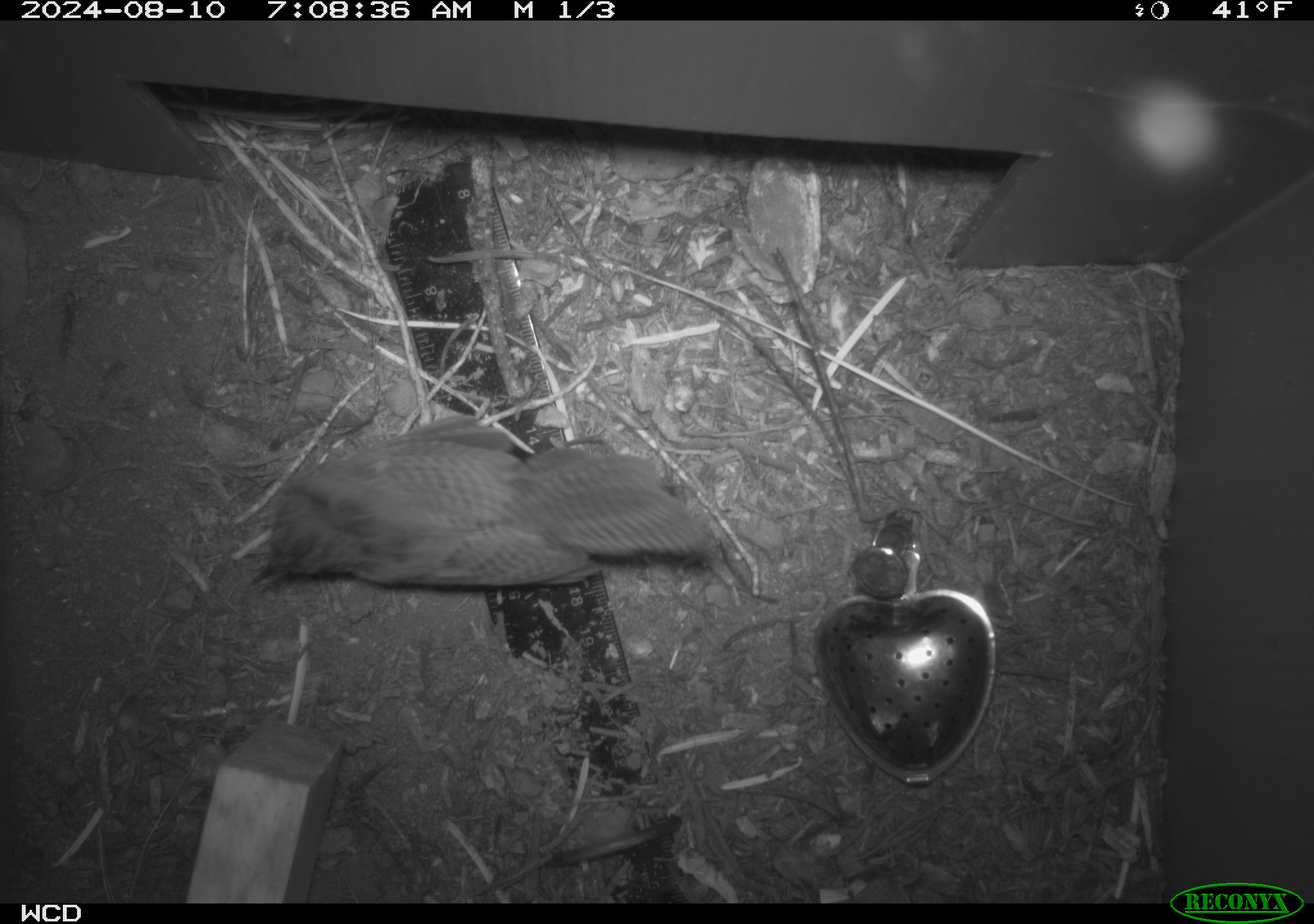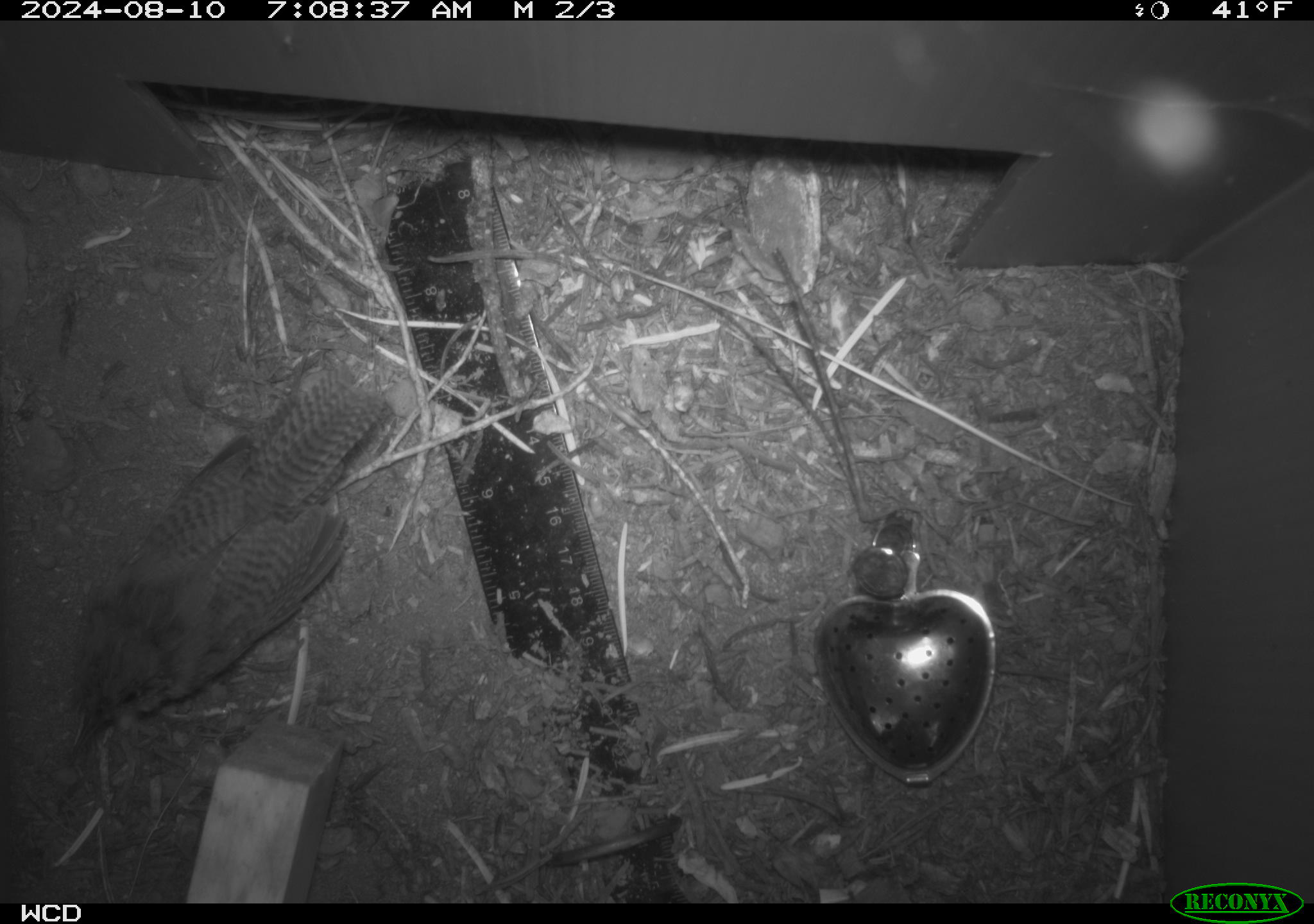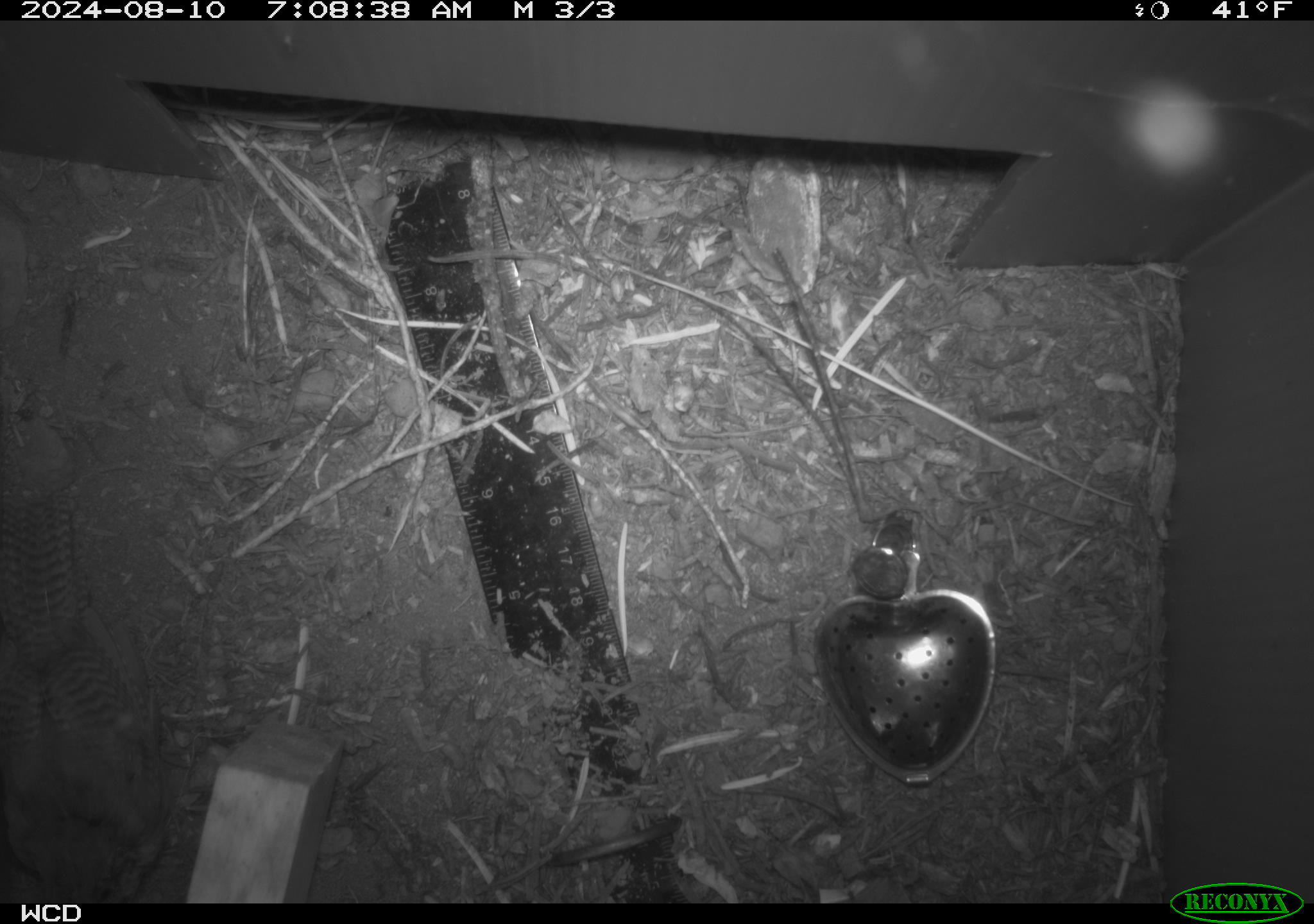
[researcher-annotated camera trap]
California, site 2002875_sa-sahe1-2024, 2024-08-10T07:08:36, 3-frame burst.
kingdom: Animalia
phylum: Chordata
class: Aves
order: Passeriformes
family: Troglodytidae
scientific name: Troglodytidae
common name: wren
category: troglodytidae family